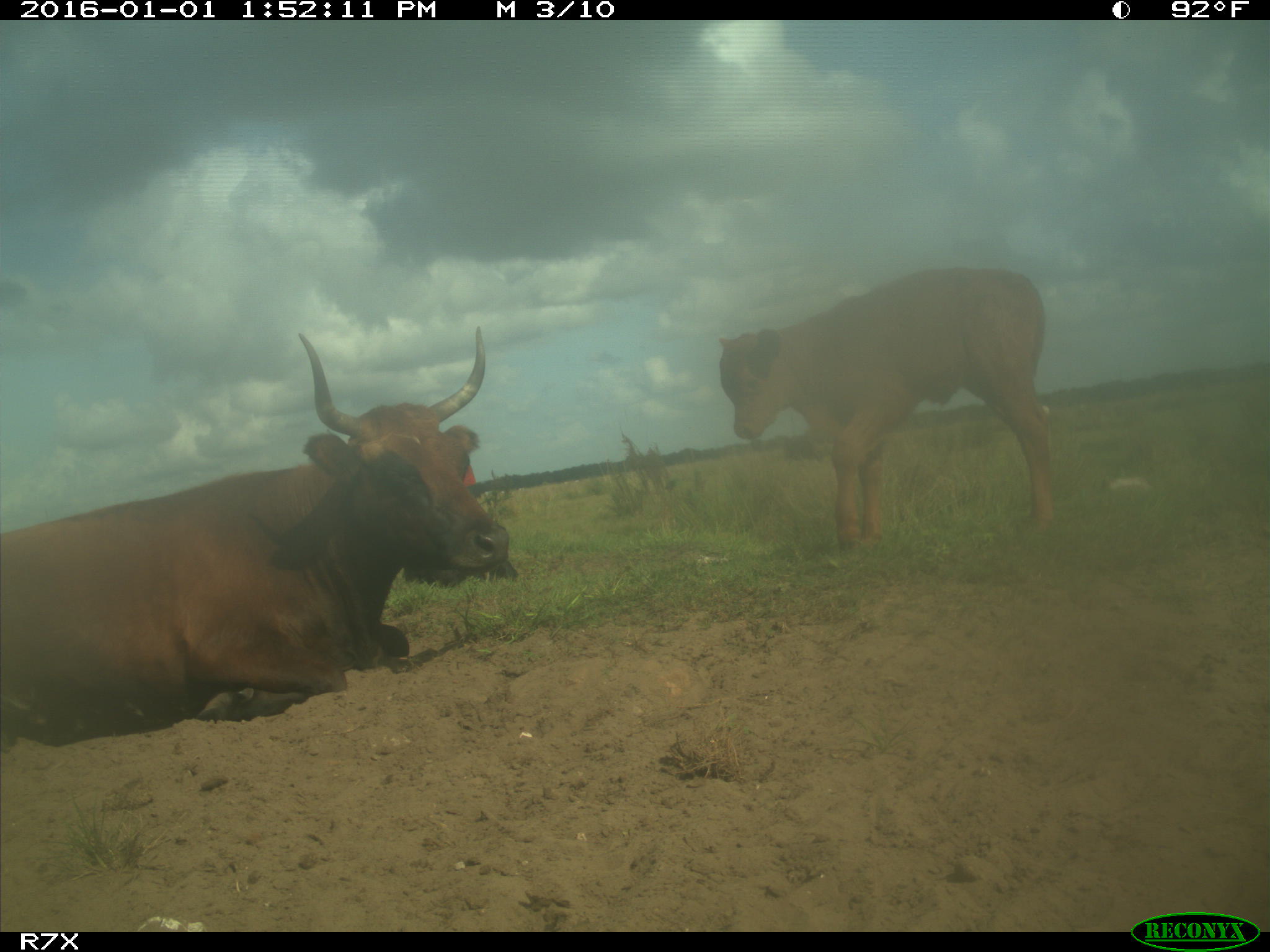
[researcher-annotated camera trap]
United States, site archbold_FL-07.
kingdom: Animalia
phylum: Chordata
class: Mammalia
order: Artiodactyla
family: Bovidae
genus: Bos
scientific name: Bos taurus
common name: domestic cow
Bos taurus (domestic cow).